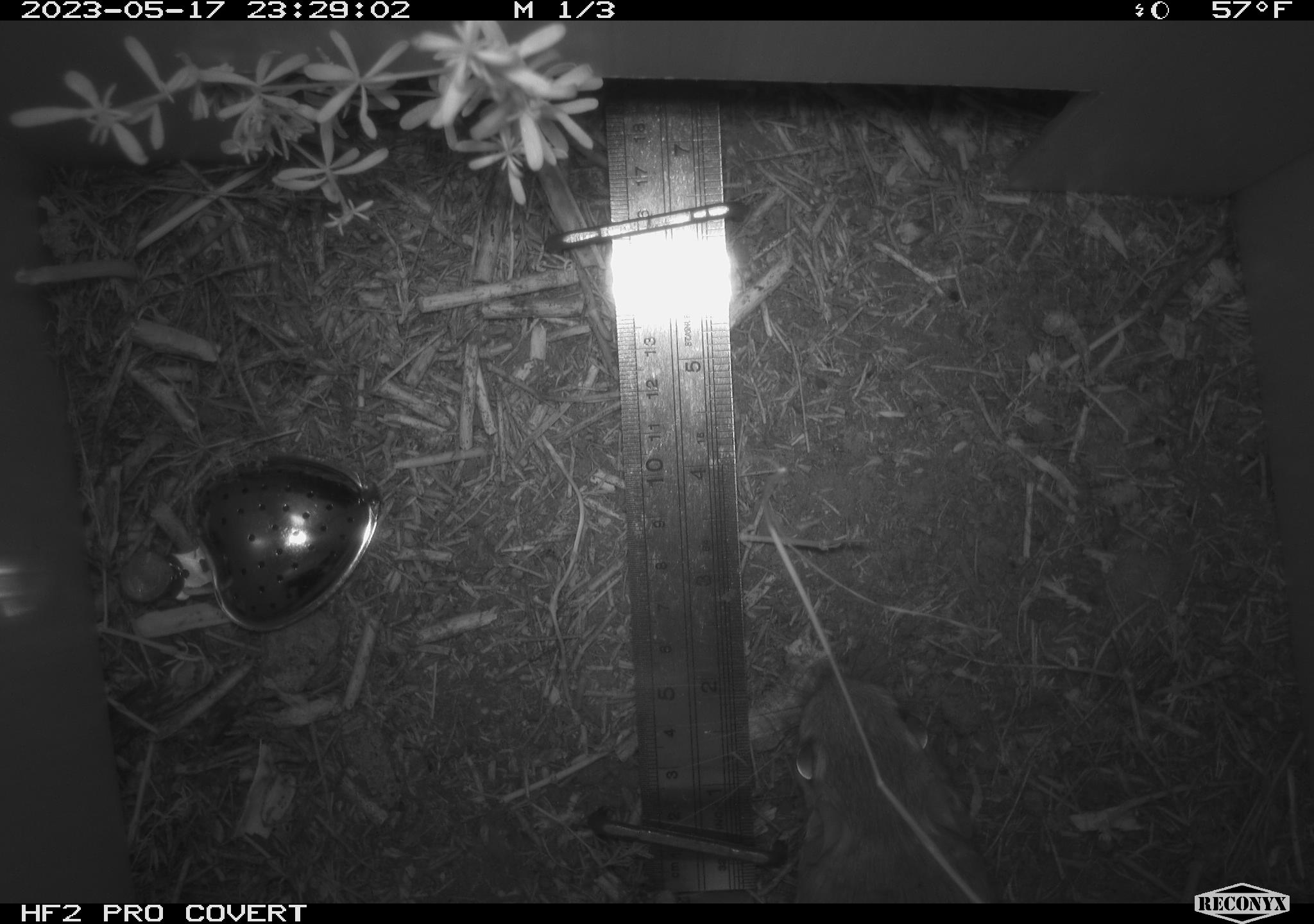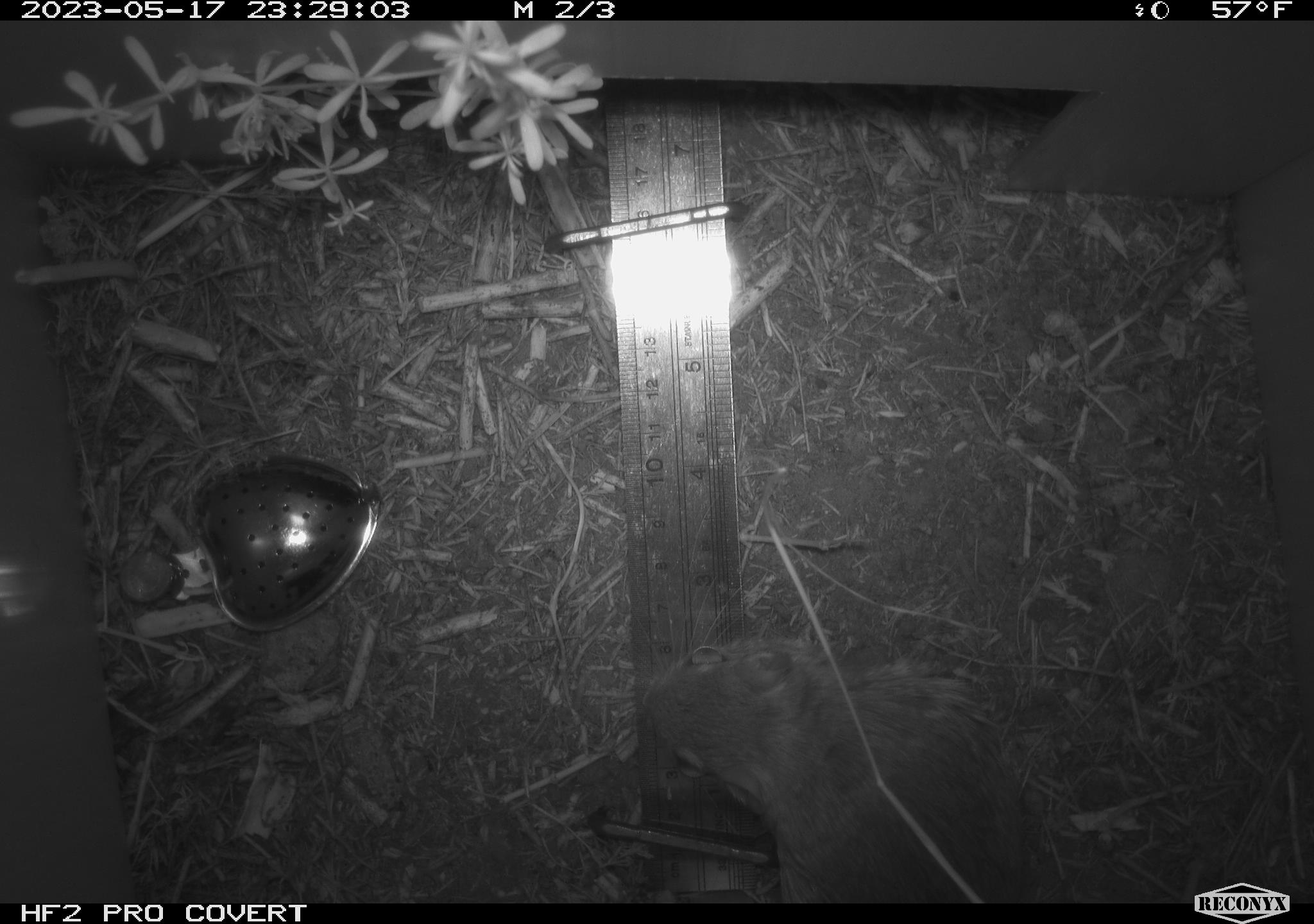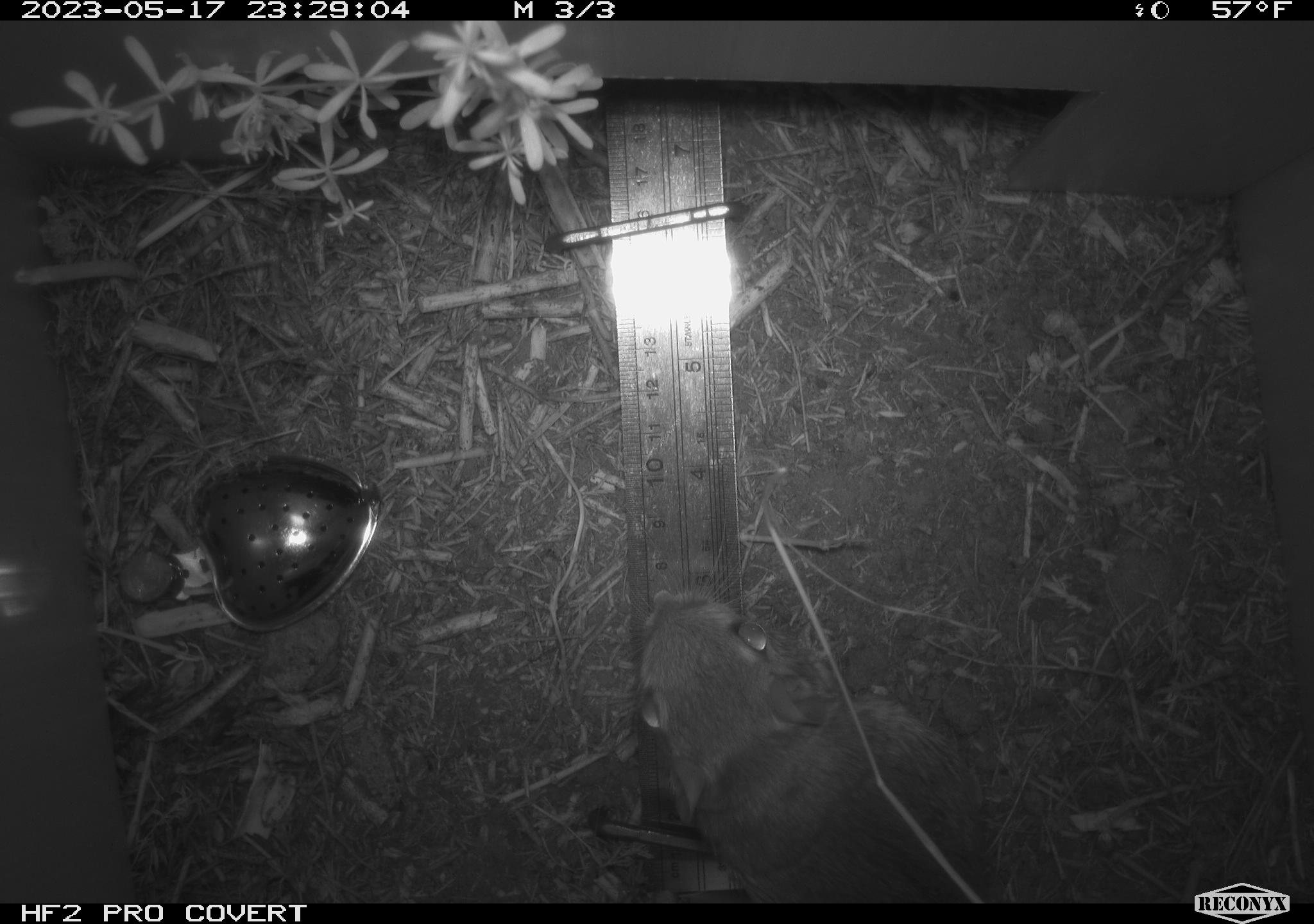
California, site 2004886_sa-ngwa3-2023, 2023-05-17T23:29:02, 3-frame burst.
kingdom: Animalia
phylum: Chordata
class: Mammalia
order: Rodentia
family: Heteromyidae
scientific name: Heteromyidae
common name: kangaroo rats and pocket mice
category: heteromyidae family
Heteromyidae family (kangaroo rats and pocket mice) (Heteromyidae).